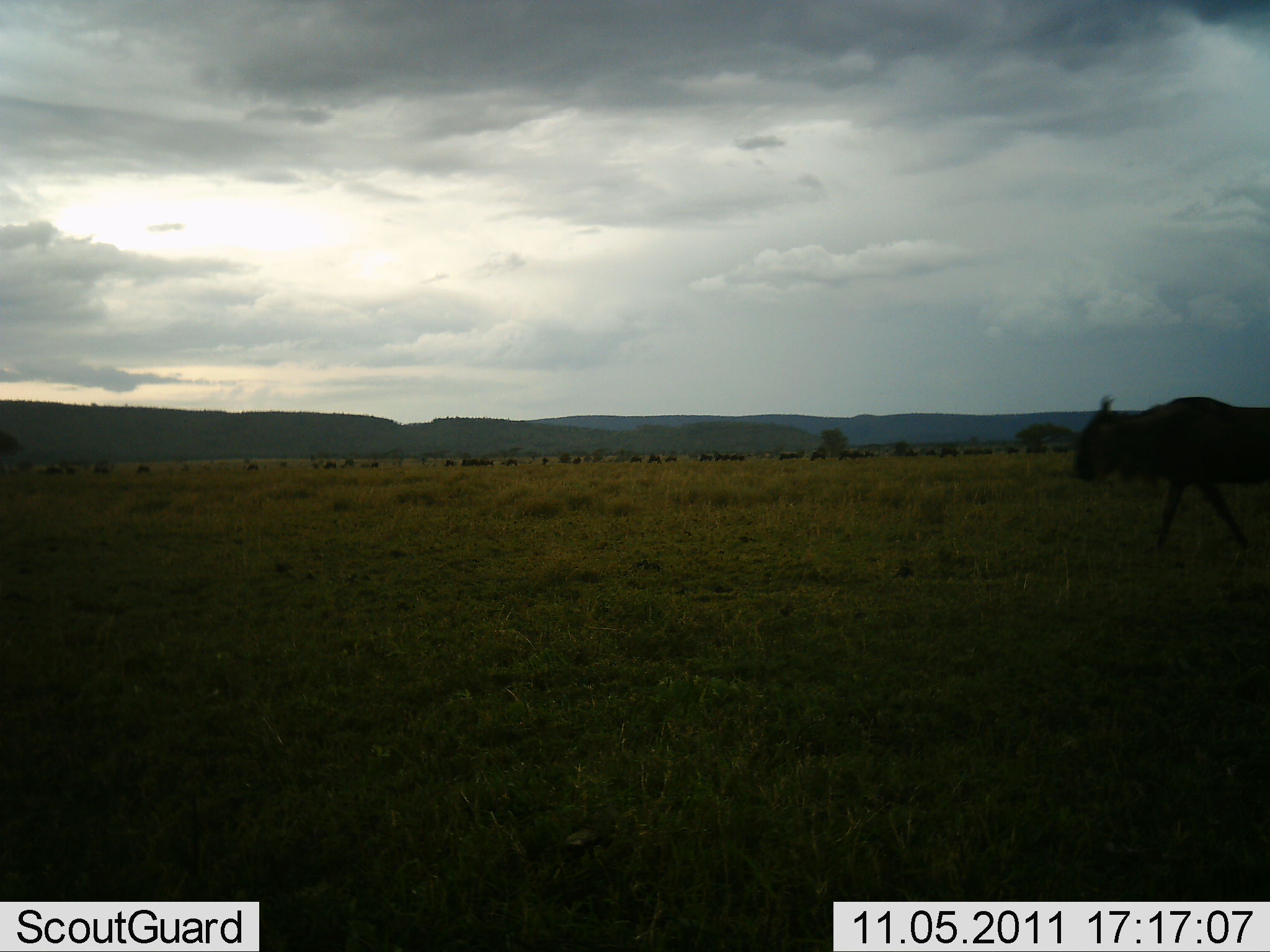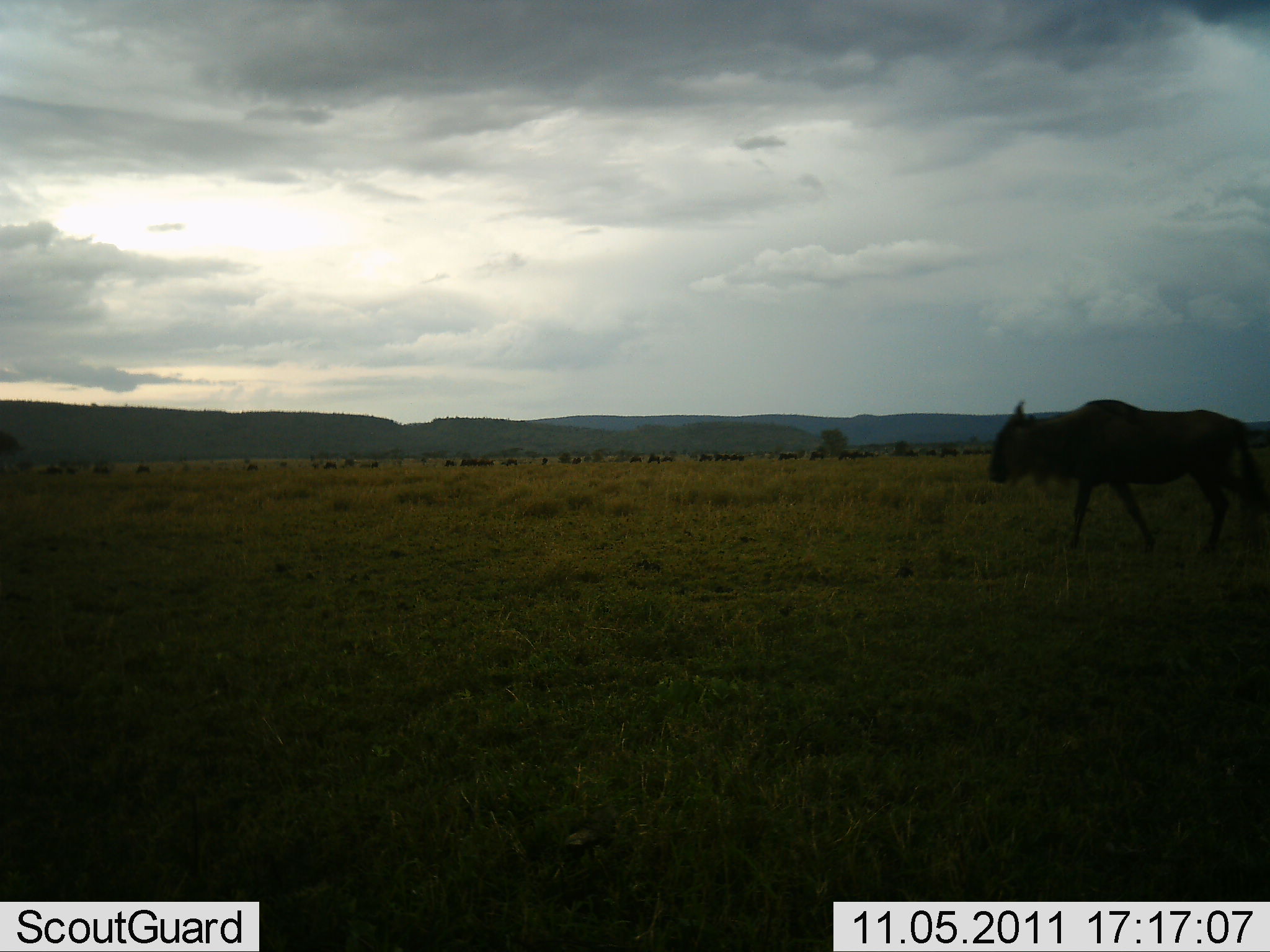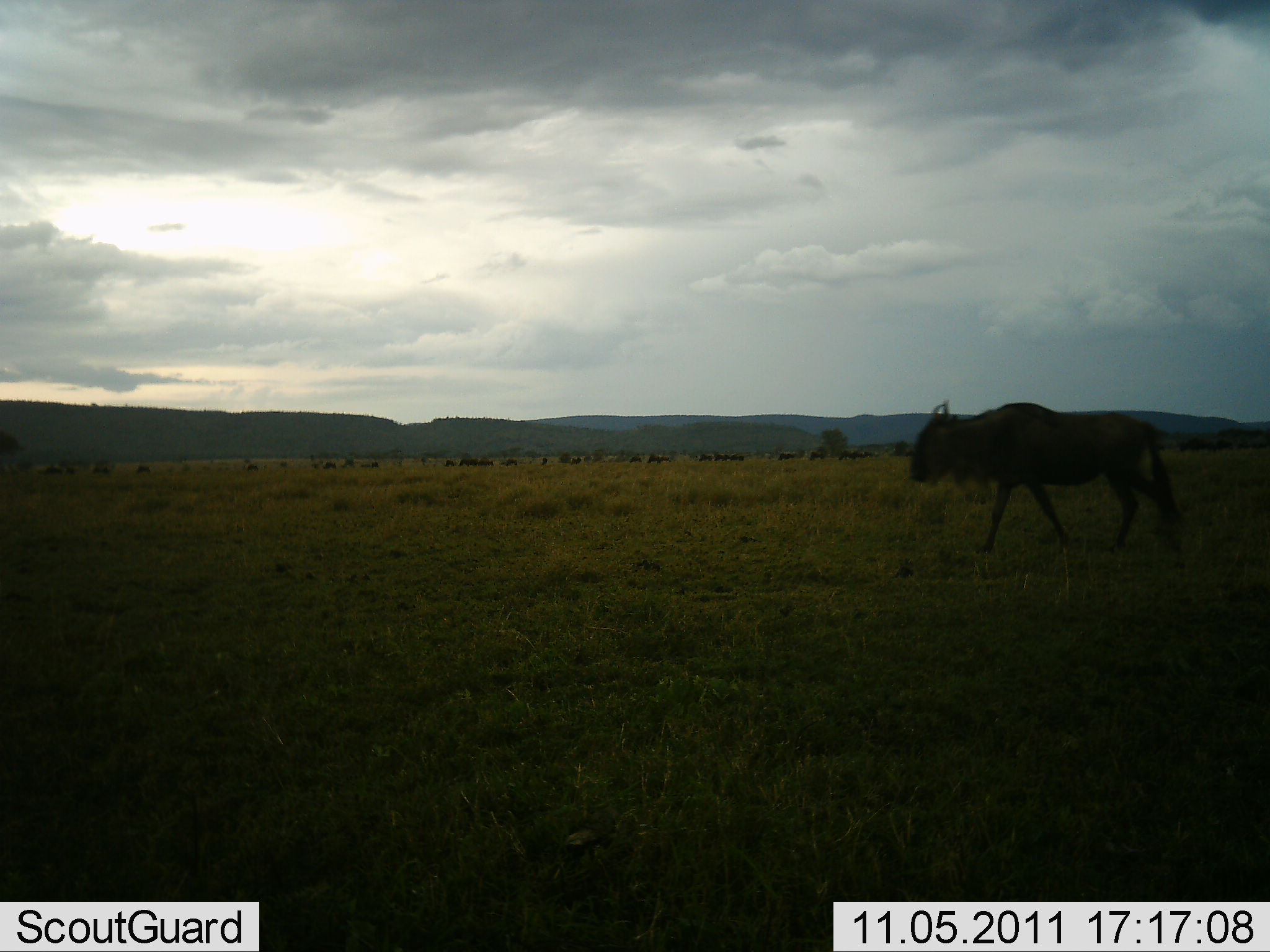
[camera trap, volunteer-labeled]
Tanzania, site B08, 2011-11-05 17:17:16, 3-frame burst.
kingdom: Animalia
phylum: Chordata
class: Mammalia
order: Artiodactyla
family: Bovidae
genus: Connochaetes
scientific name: Connochaetes taurinus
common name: blue wildebeest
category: wildebeest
Wildebeest (blue wildebeest) (Connochaetes taurinus), count 1. Behavior (volunteer vote fractions): standing 27%, resting 13%, moving 100%, interacting 0%. Young present (vote fraction): 0%. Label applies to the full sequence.